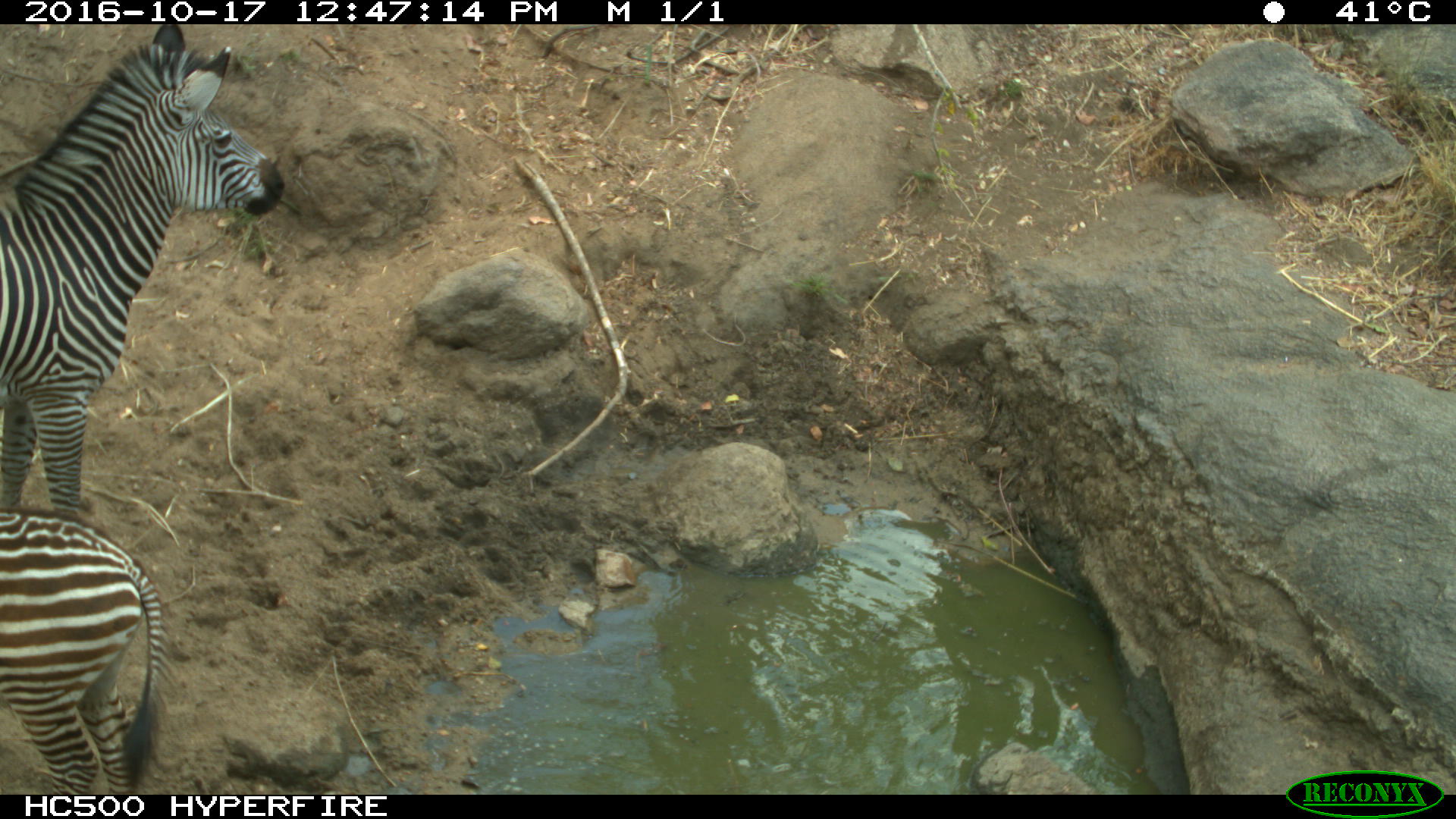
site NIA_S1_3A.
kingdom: Animalia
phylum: Chordata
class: Mammalia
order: Perissodactyla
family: Equidae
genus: Equus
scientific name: Equus quagga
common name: plains zebra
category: zebraplains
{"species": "zebraplains (plains zebra) (Equus quagga)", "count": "2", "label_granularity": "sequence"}